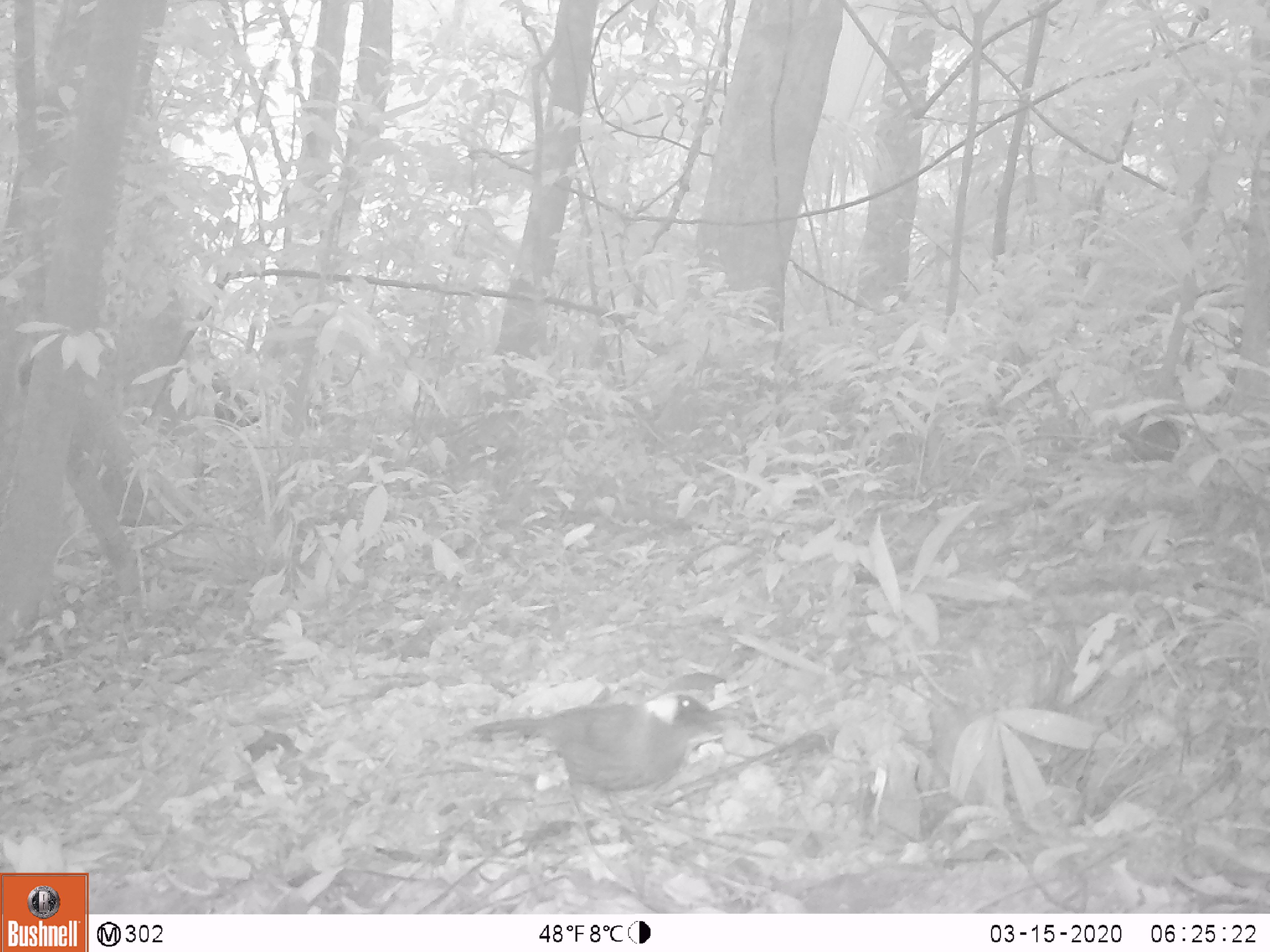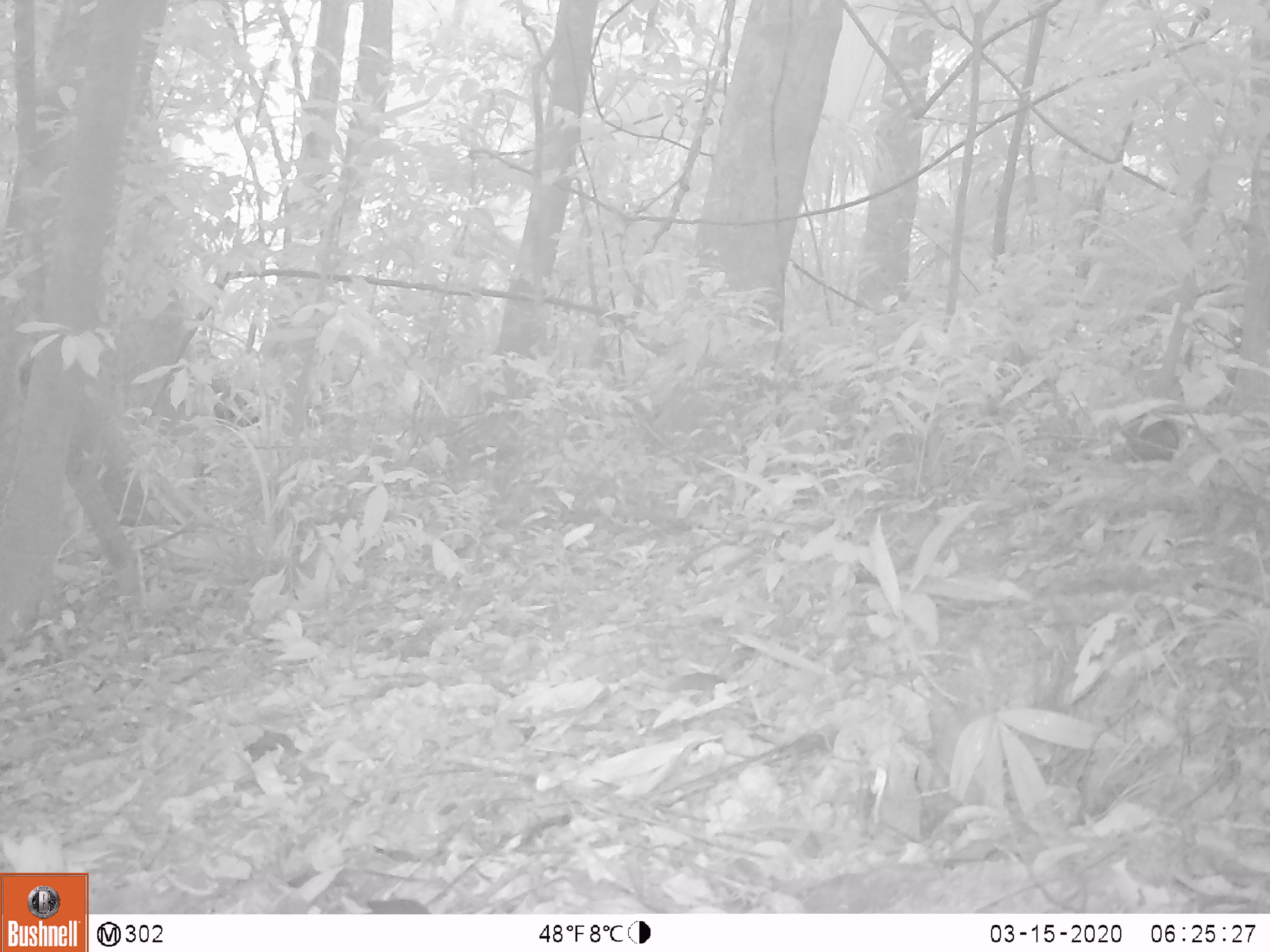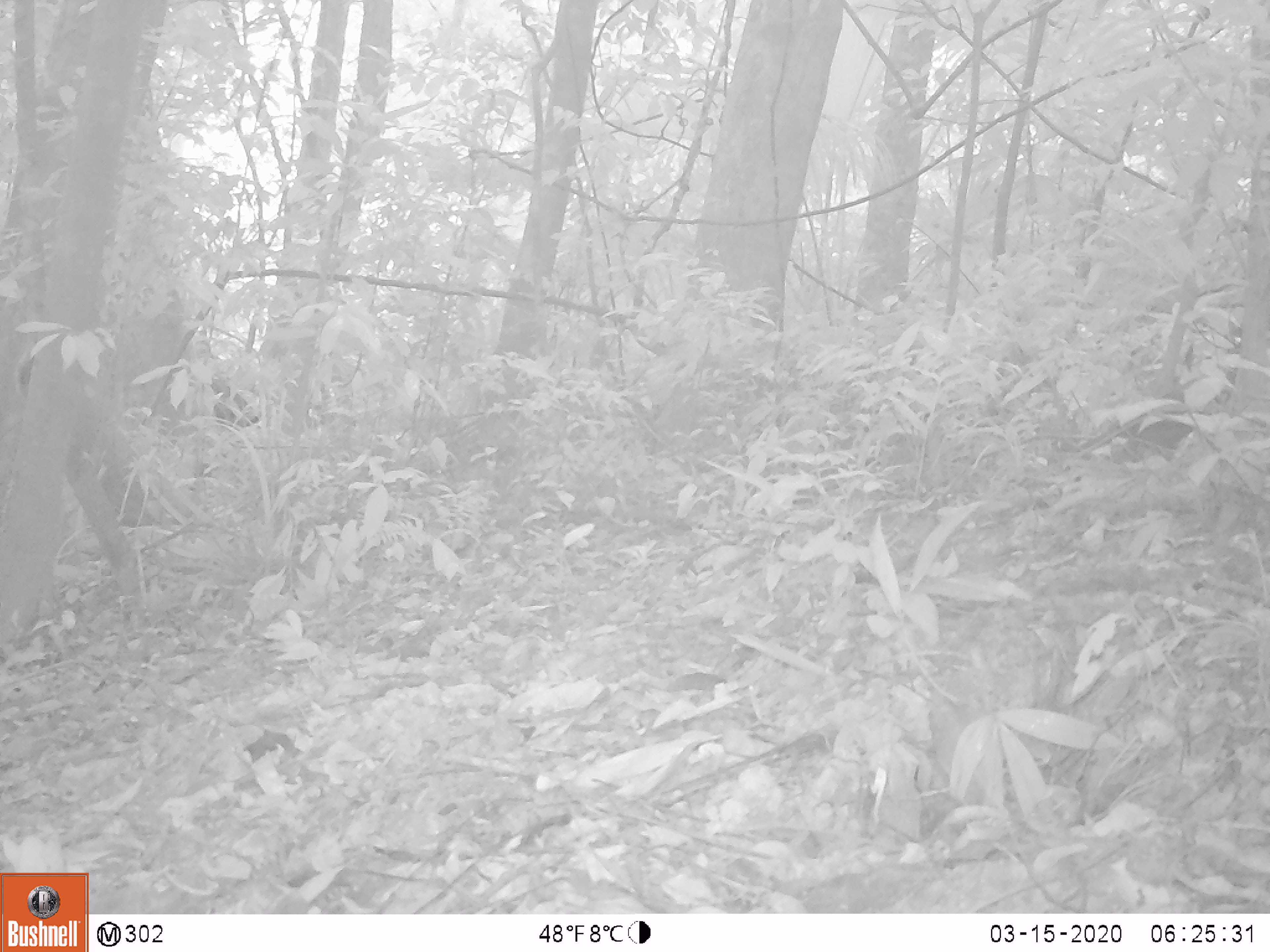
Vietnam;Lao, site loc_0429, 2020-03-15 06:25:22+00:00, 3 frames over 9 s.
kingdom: Animalia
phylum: Chordata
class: Aves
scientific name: Aves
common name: bird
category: unidentified bird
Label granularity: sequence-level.